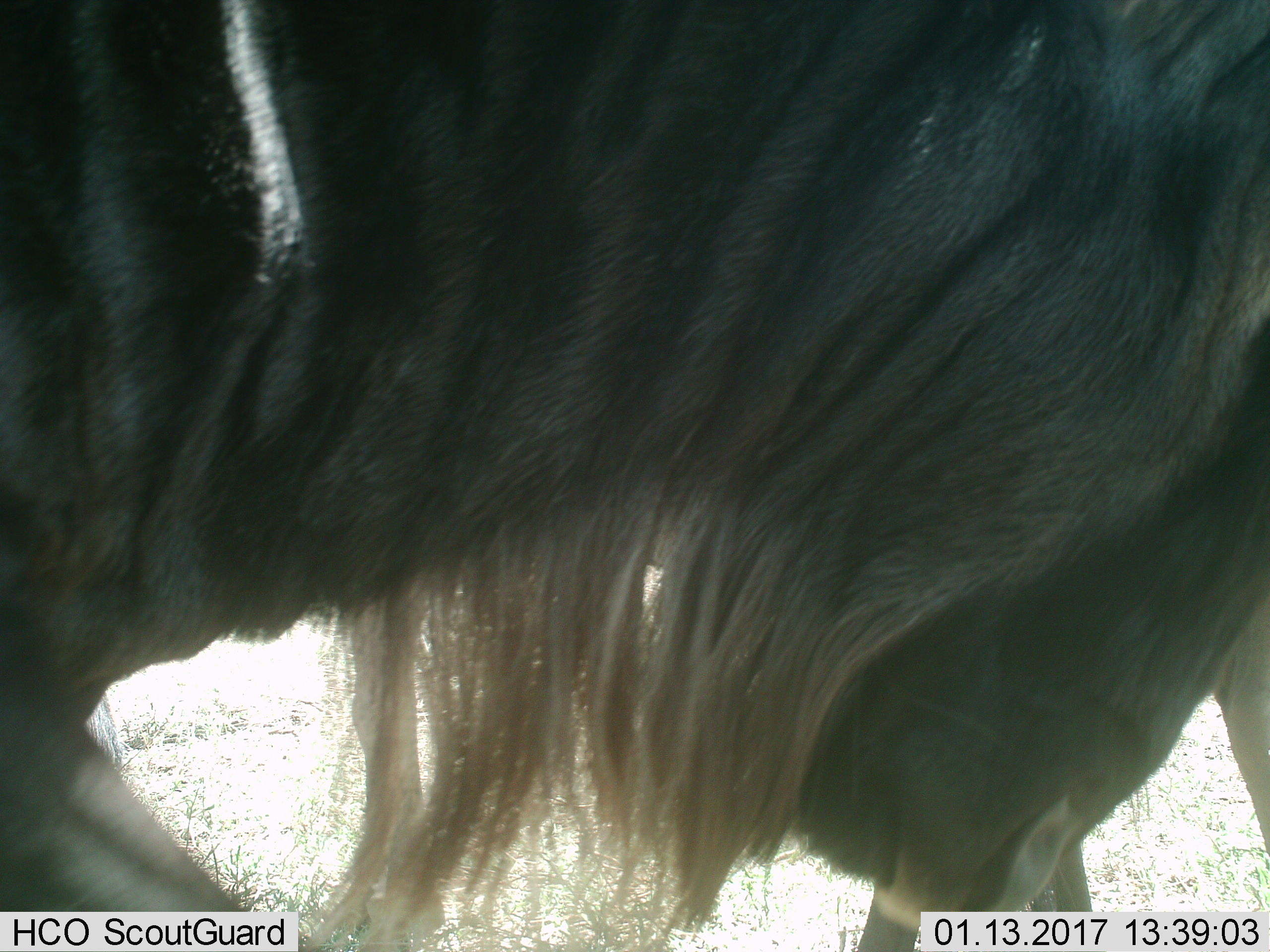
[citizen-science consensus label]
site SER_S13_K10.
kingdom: Animalia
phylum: Chordata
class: Mammalia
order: Artiodactyla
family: Bovidae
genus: Connochaetes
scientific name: Connochaetes taurinus taurinus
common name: blue wildebeest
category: wildebeestblue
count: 1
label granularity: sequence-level